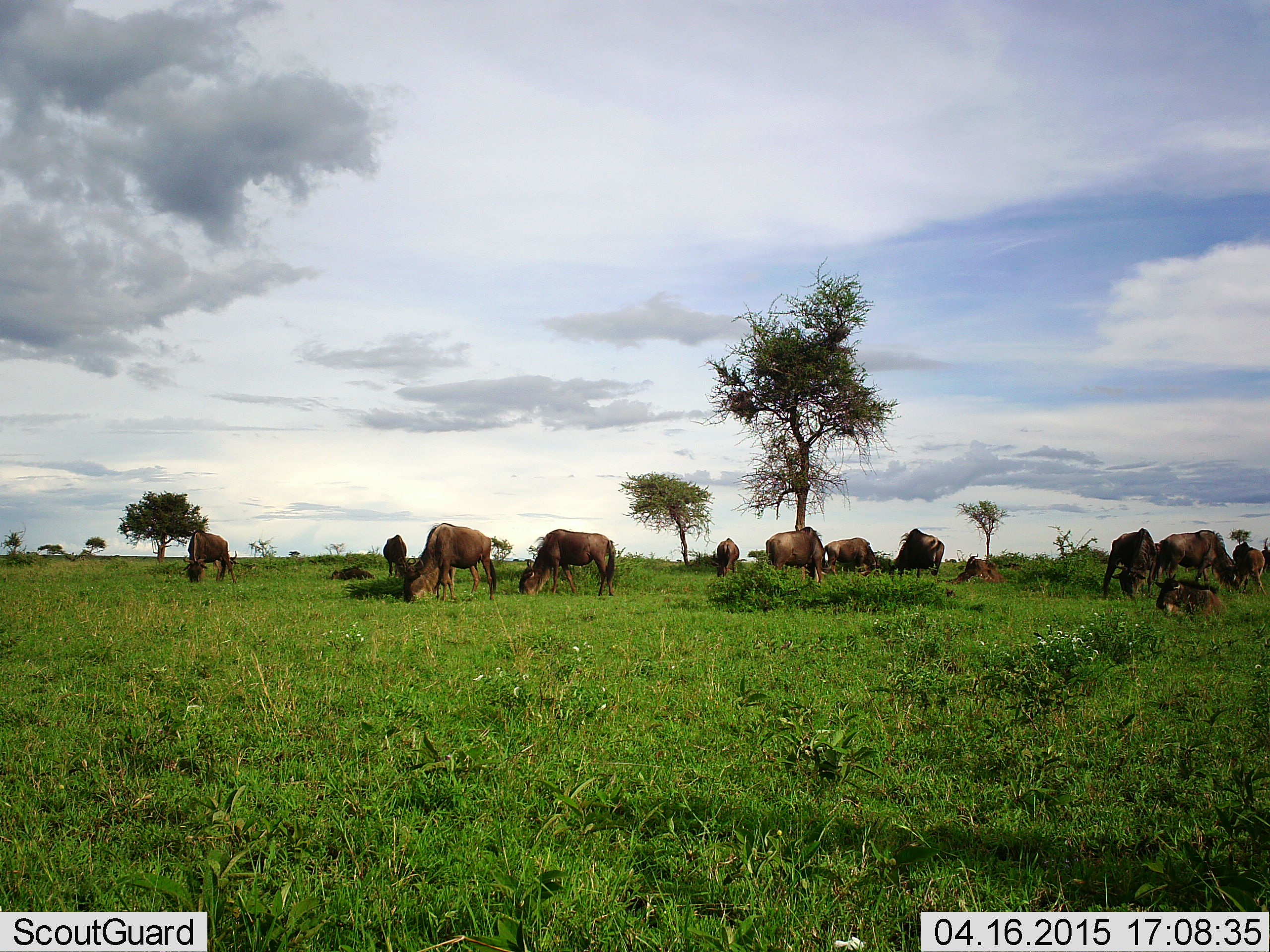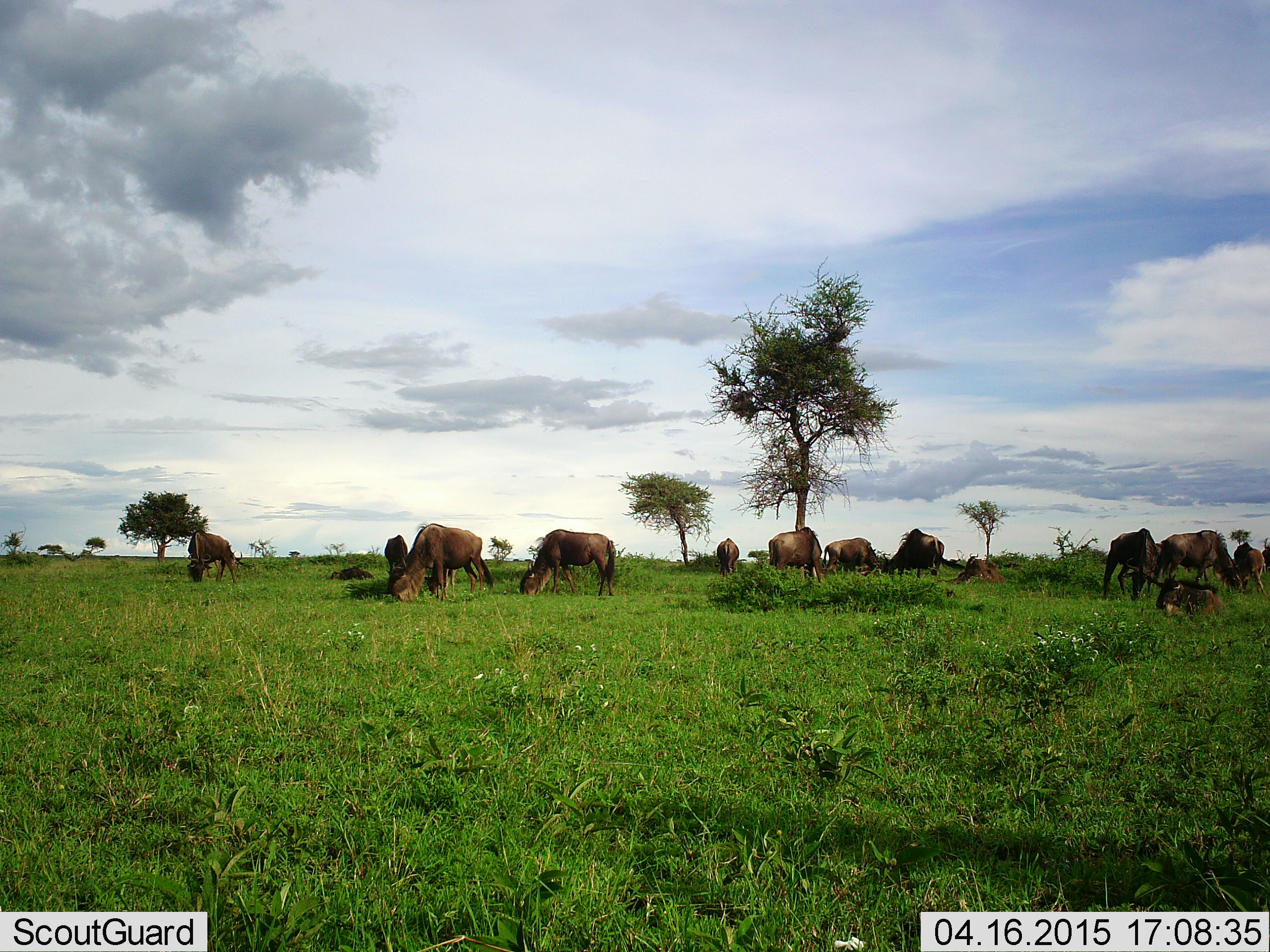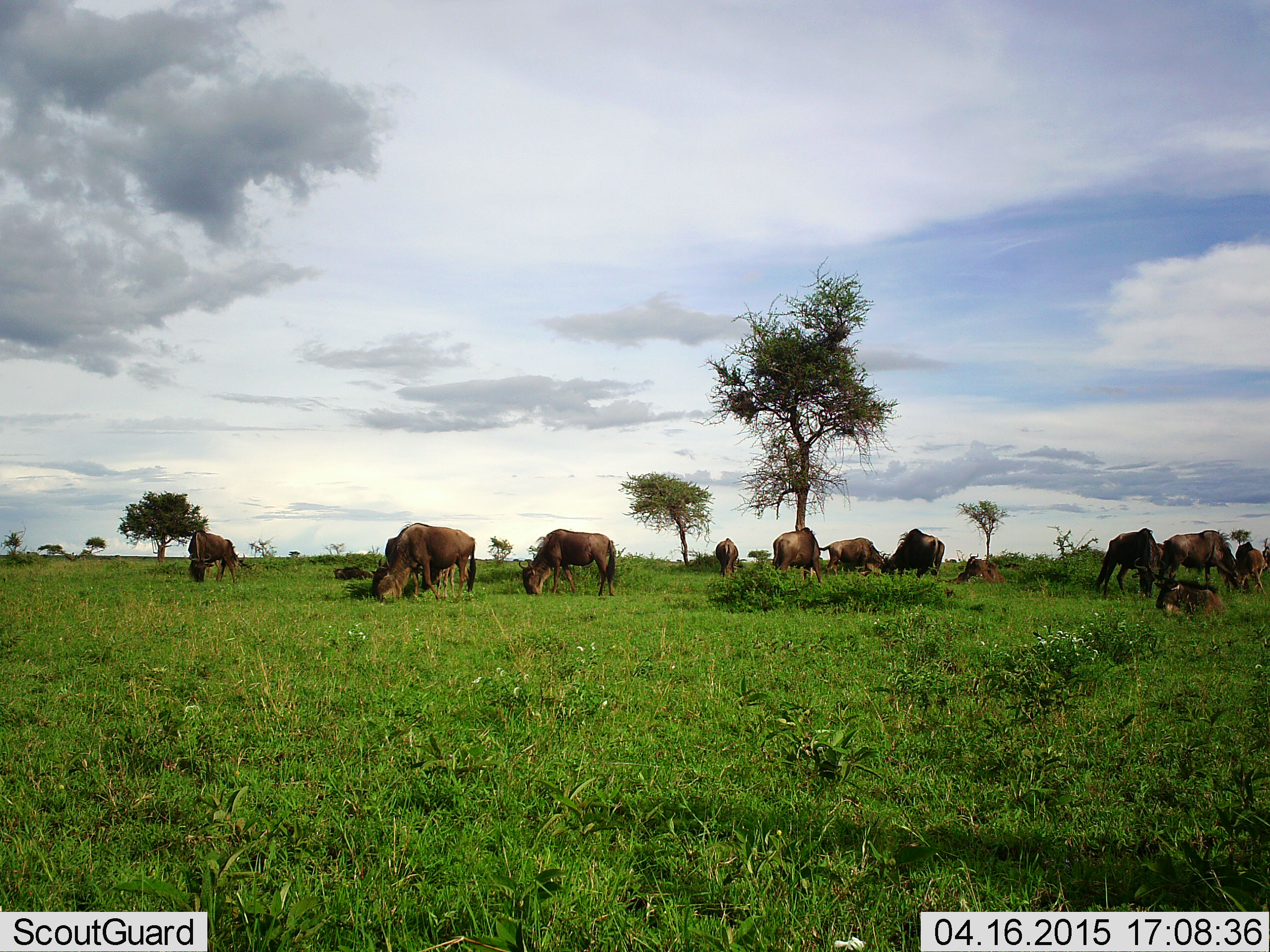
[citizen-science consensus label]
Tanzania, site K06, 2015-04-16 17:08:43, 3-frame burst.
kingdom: Animalia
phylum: Chordata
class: Mammalia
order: Artiodactyla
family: Bovidae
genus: Connochaetes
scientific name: Connochaetes taurinus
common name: blue wildebeest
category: wildebeest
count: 11-50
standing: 50%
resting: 70%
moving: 10%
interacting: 0%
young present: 10%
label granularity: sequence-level